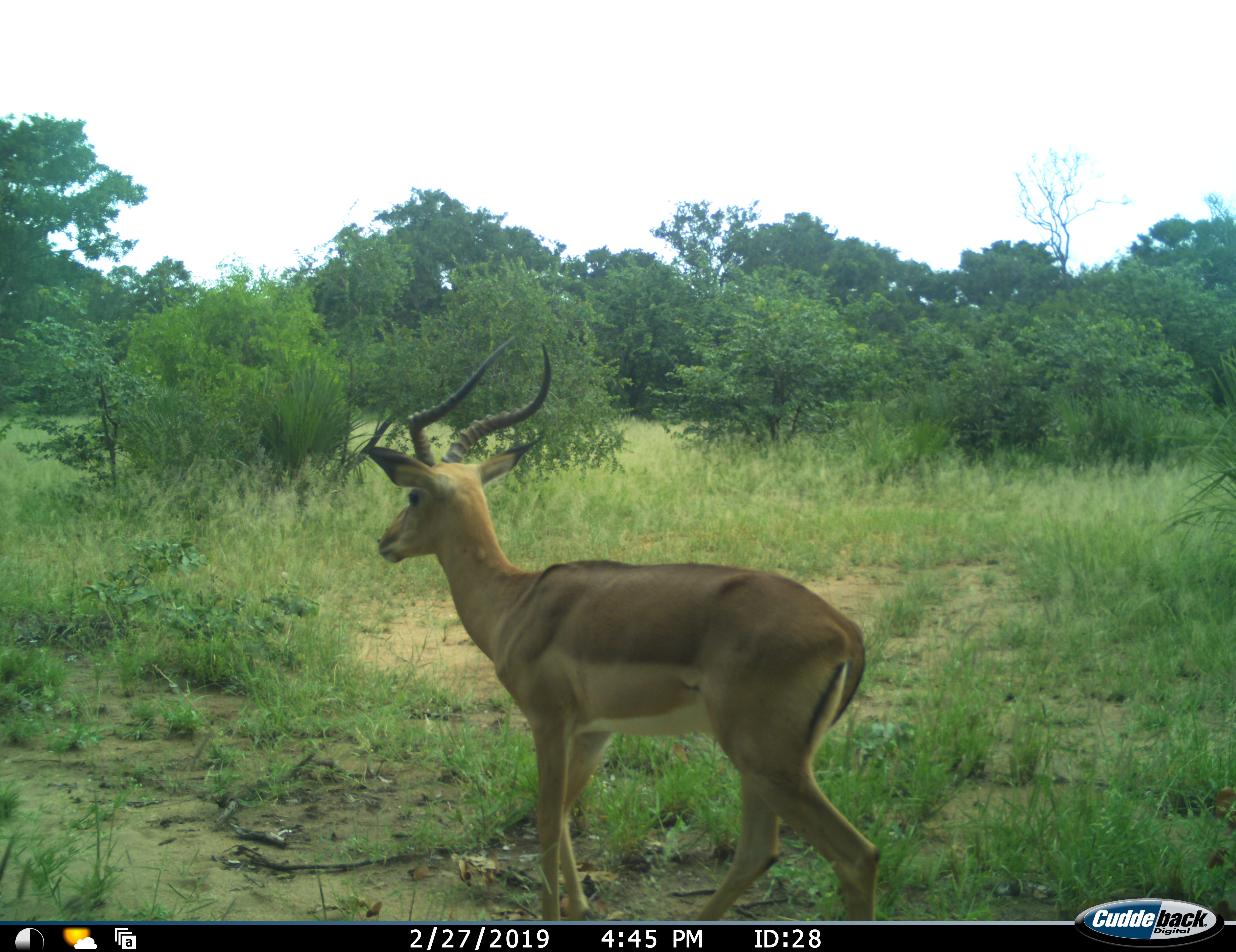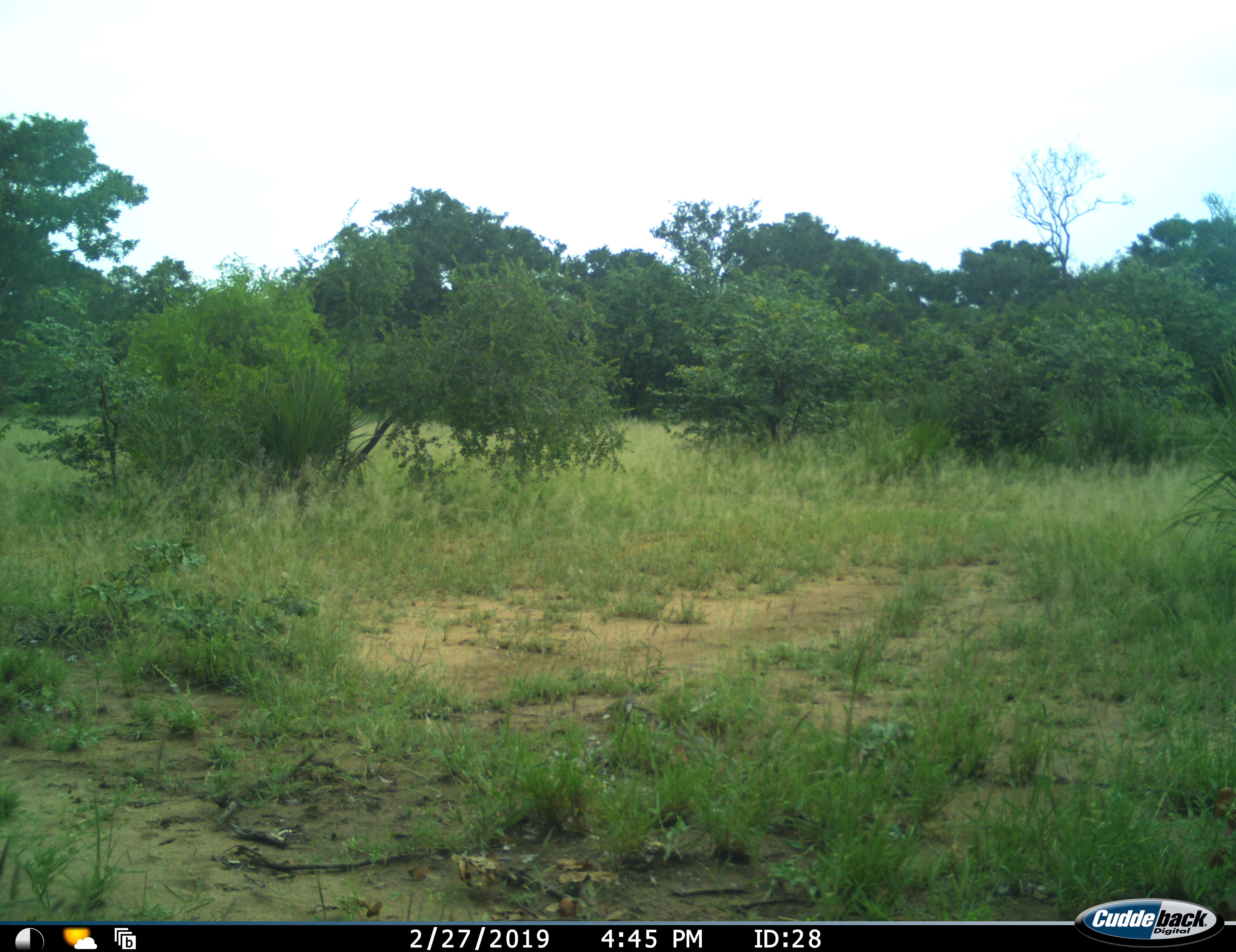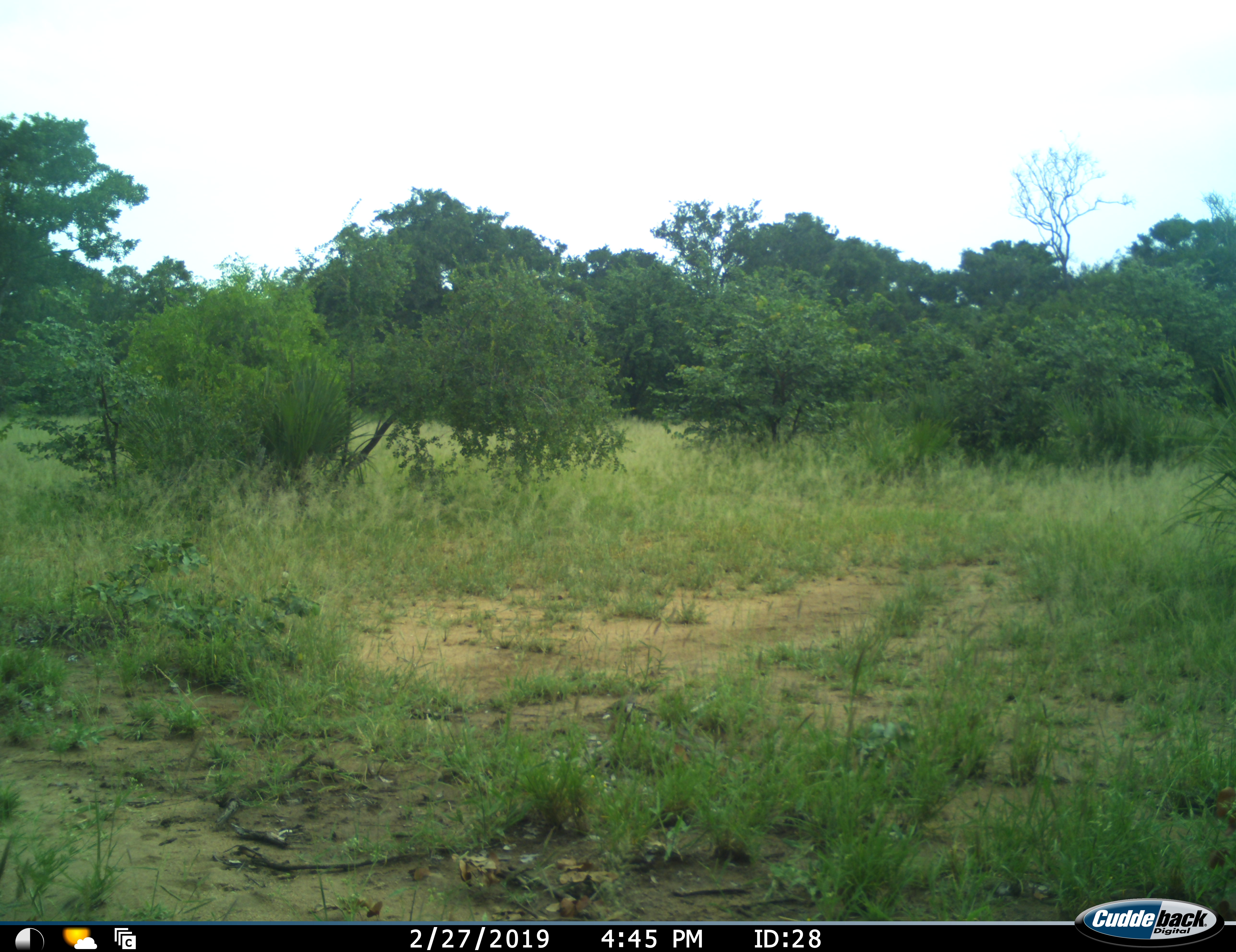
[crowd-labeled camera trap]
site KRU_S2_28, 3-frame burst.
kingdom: Animalia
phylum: Chordata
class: Mammalia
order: Artiodactyla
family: Bovidae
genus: Aepyceros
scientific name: Aepyceros melampus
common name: impala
Impala (Aepyceros melampus), count 1. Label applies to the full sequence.